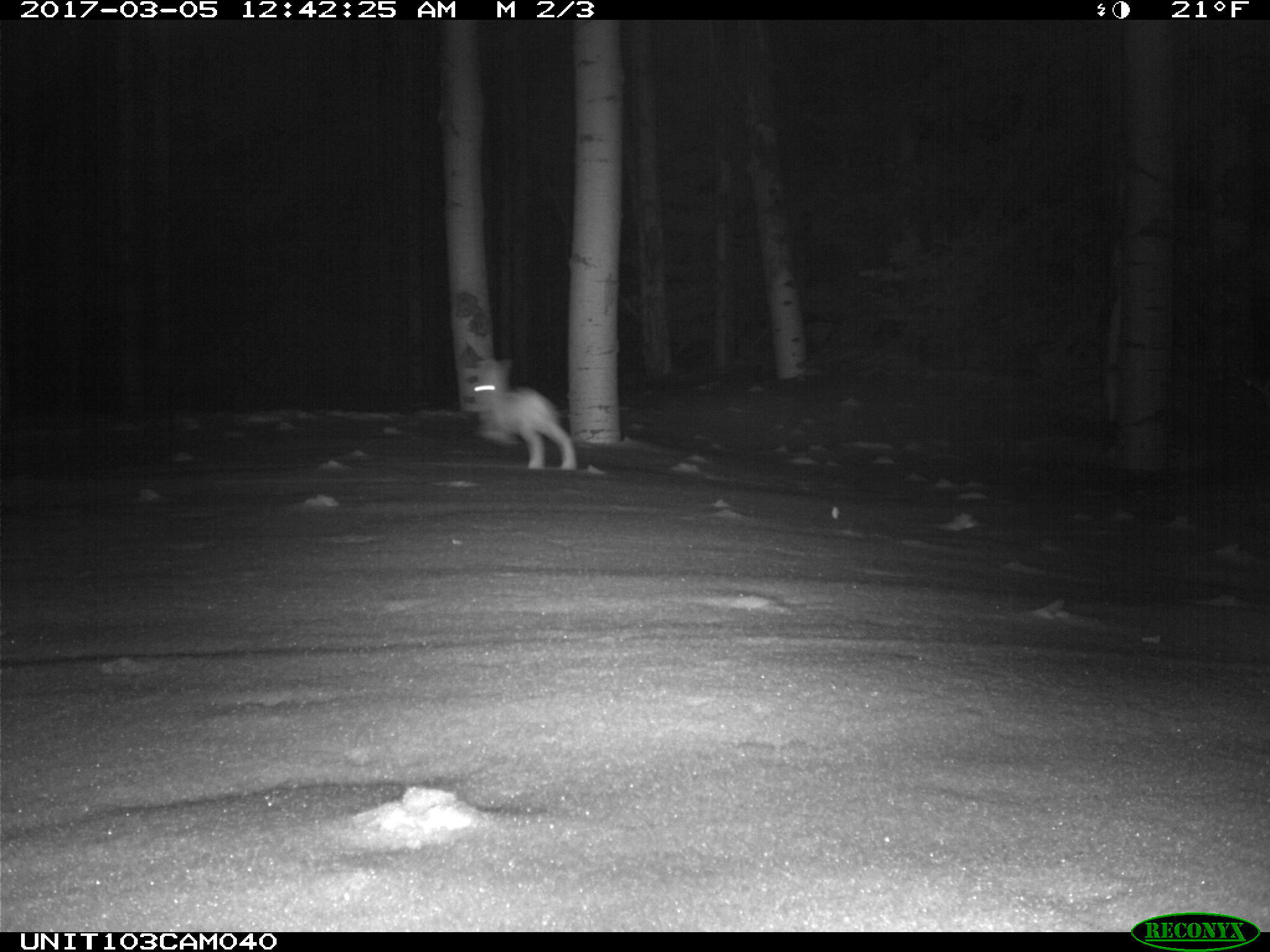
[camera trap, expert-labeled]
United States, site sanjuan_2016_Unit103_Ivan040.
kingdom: Animalia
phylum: Chordata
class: Mammalia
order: Lagomorpha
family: Leporidae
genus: Lepus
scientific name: Lepus americanus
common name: snowshoe hare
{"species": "Lepus americanus (snowshoe hare)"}